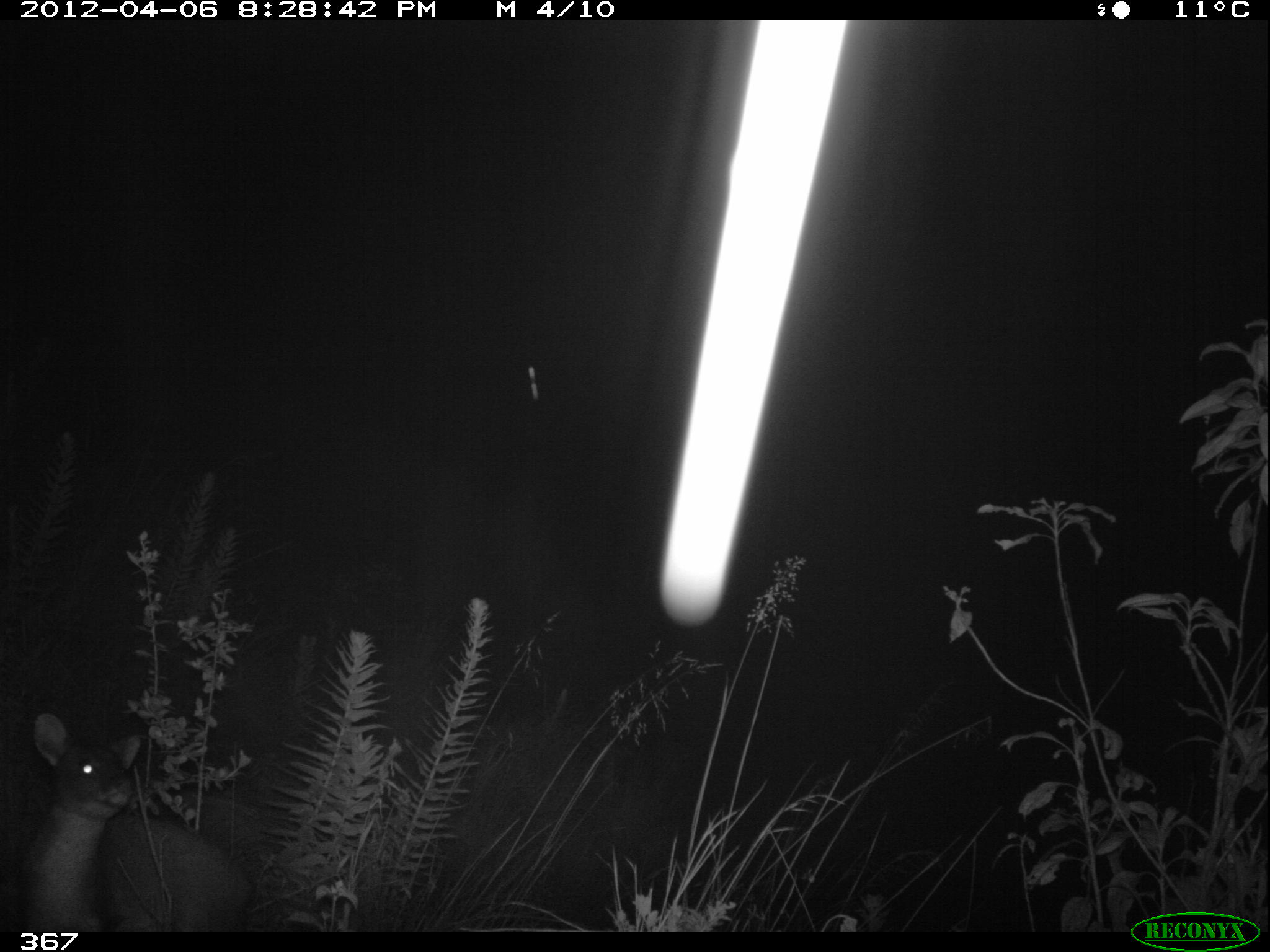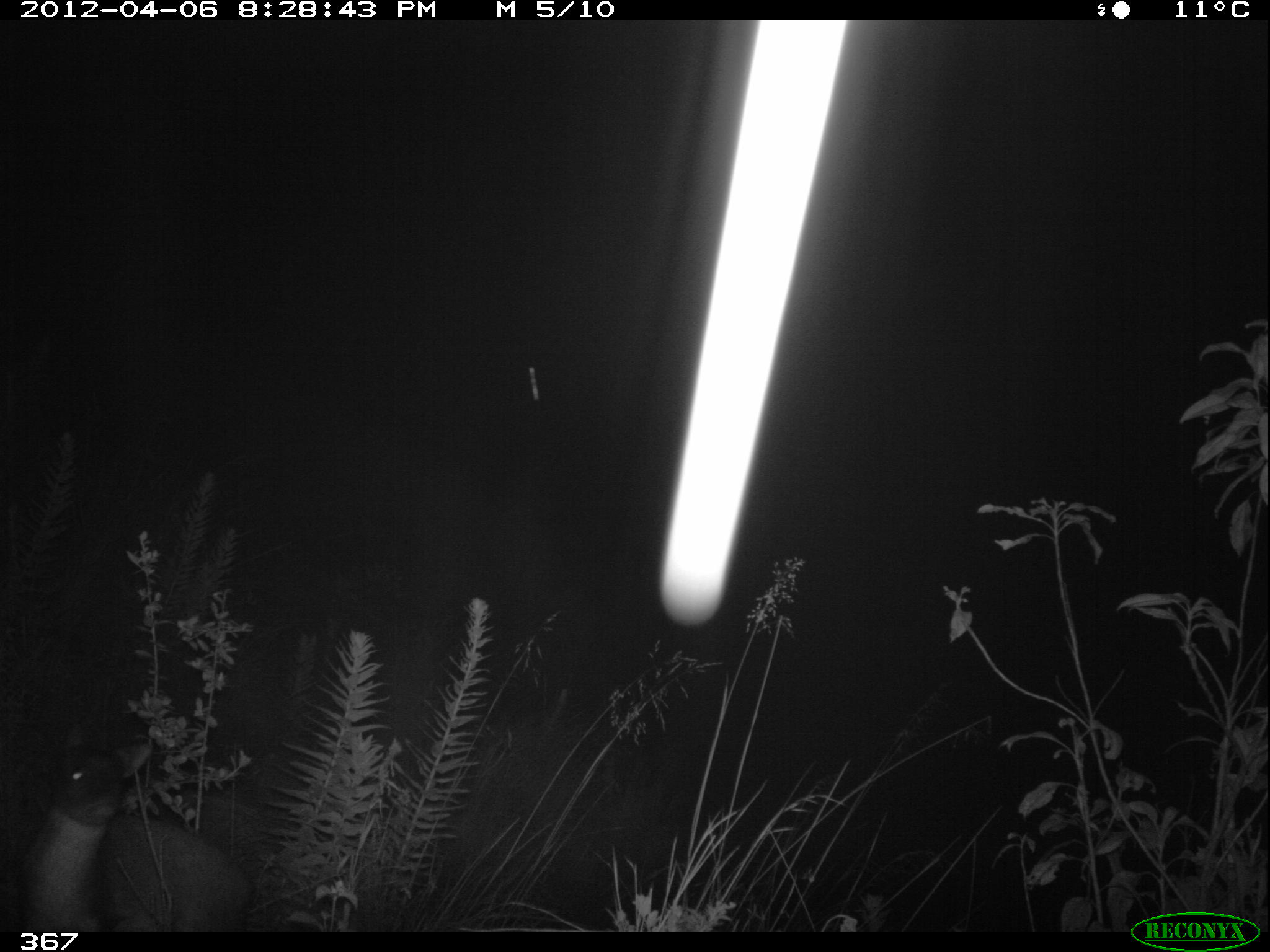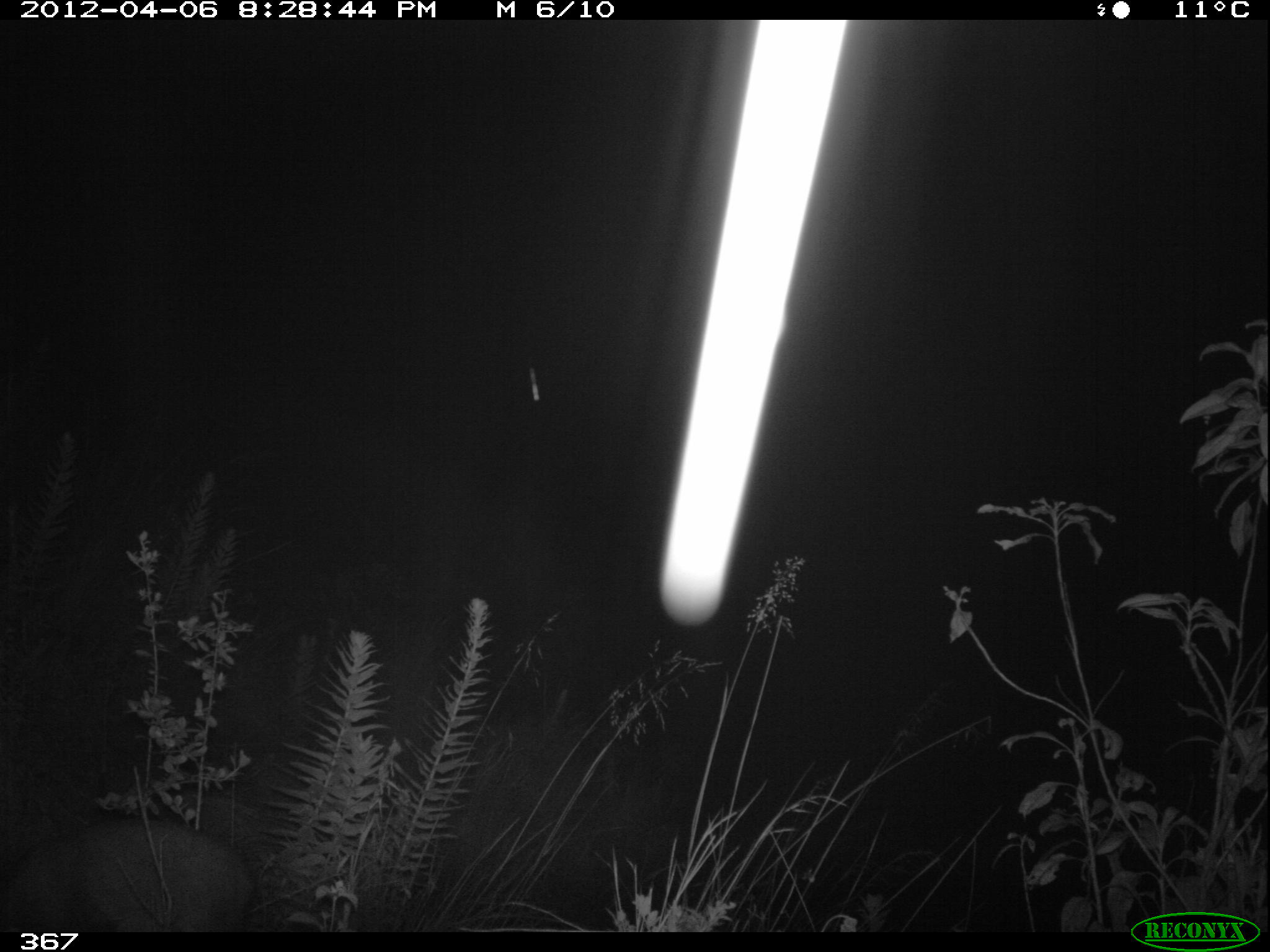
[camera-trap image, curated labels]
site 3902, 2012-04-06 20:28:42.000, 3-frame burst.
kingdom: Animalia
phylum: Chordata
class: Mammalia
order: Artiodactyla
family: Cervidae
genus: Mazama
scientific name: Mazama chunyi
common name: dwarf brocket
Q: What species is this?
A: Mazama chunyi (dwarf brocket).